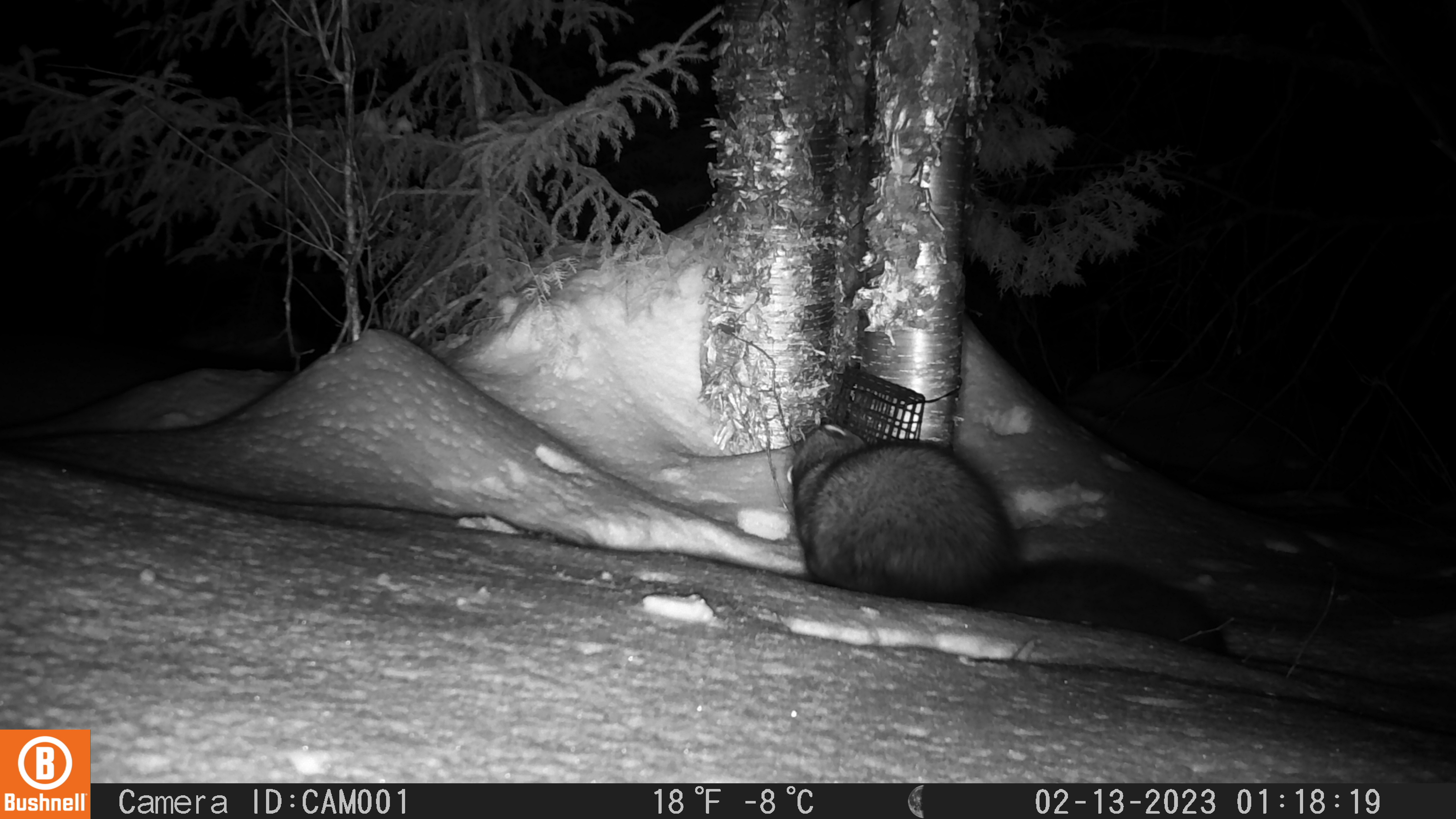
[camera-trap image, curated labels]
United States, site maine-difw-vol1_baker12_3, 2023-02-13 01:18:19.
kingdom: Animalia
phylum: Chordata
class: Mammalia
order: Carnivora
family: Mustelidae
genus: Pekania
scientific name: Pekania pennanti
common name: fisher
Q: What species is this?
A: Fisher (Pekania pennanti).